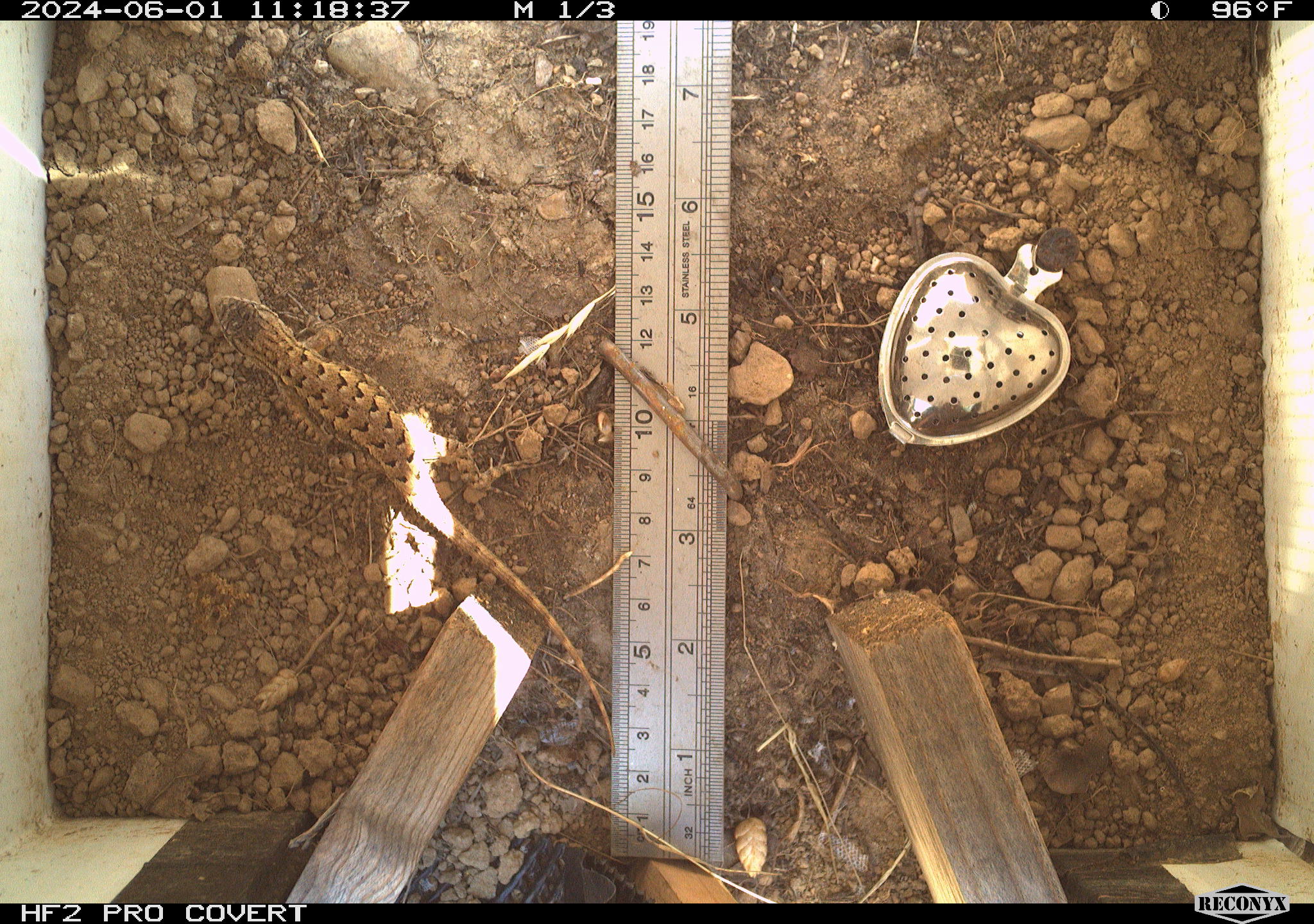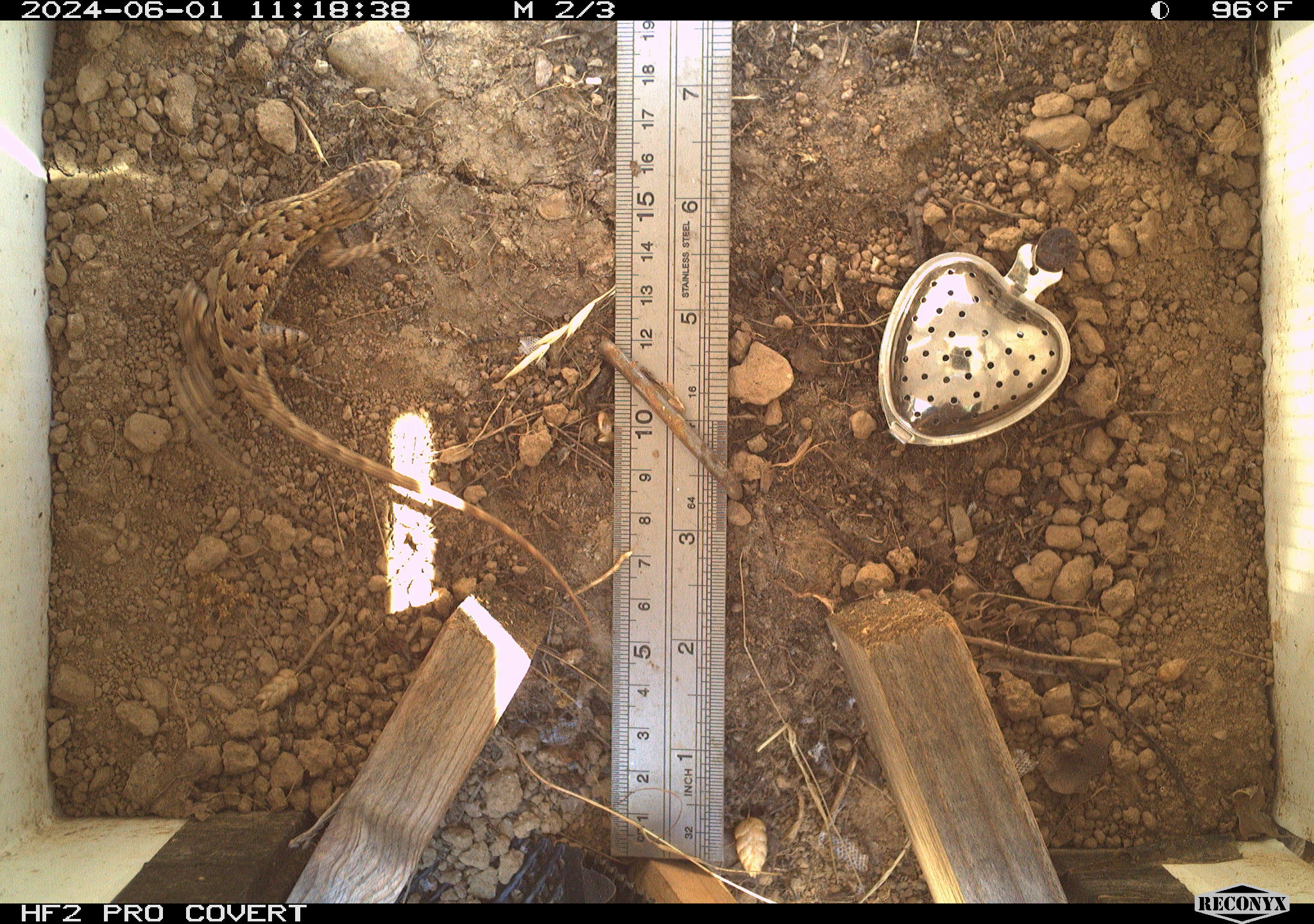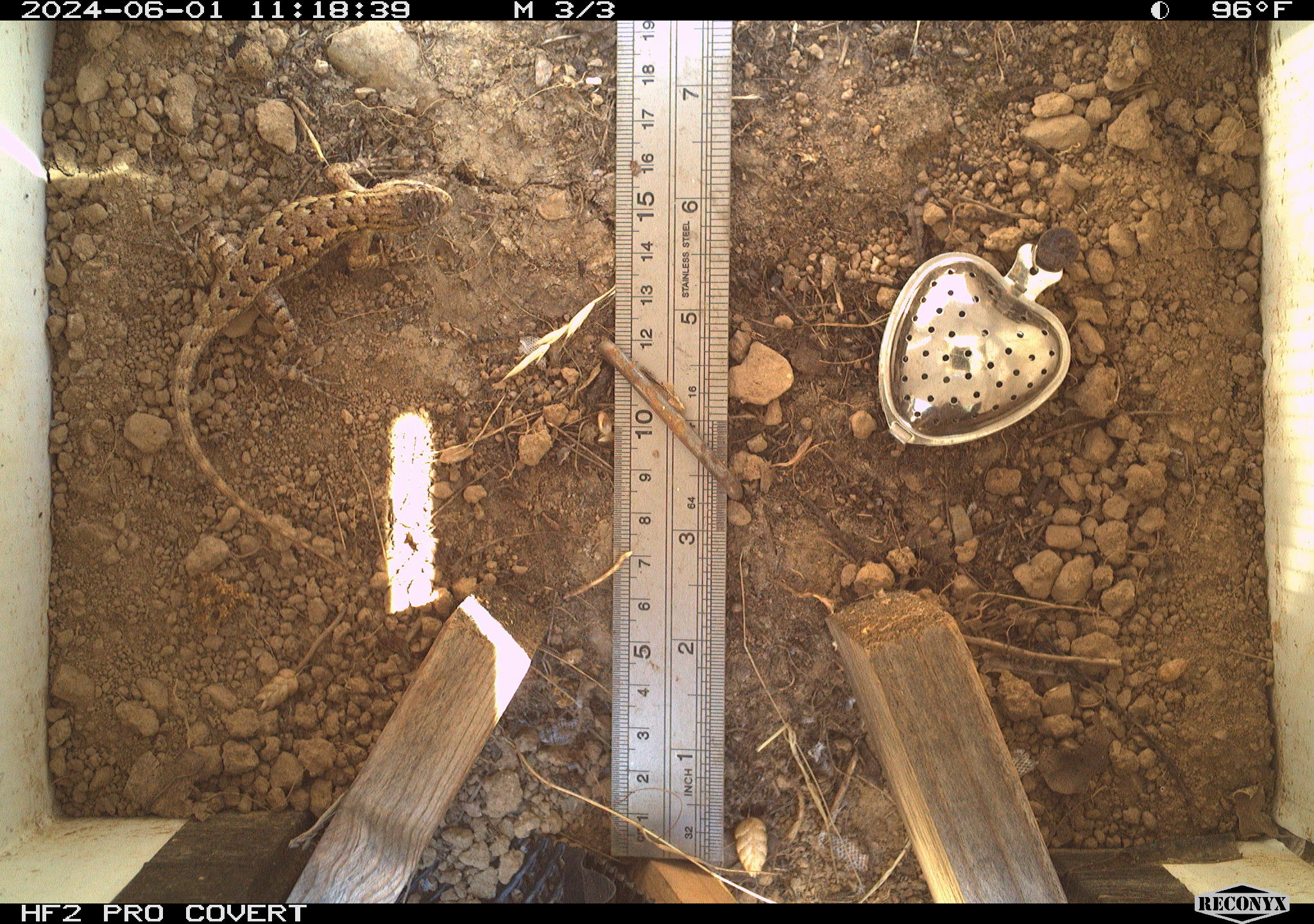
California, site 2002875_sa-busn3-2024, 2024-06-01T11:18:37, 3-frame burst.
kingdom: Animalia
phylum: Chordata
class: Reptilia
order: Squamata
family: Phrynosomatidae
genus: Sceloporus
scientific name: Sceloporus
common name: spiny lizards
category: sceloporus species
Sceloporus species (spiny lizards) (Sceloporus).